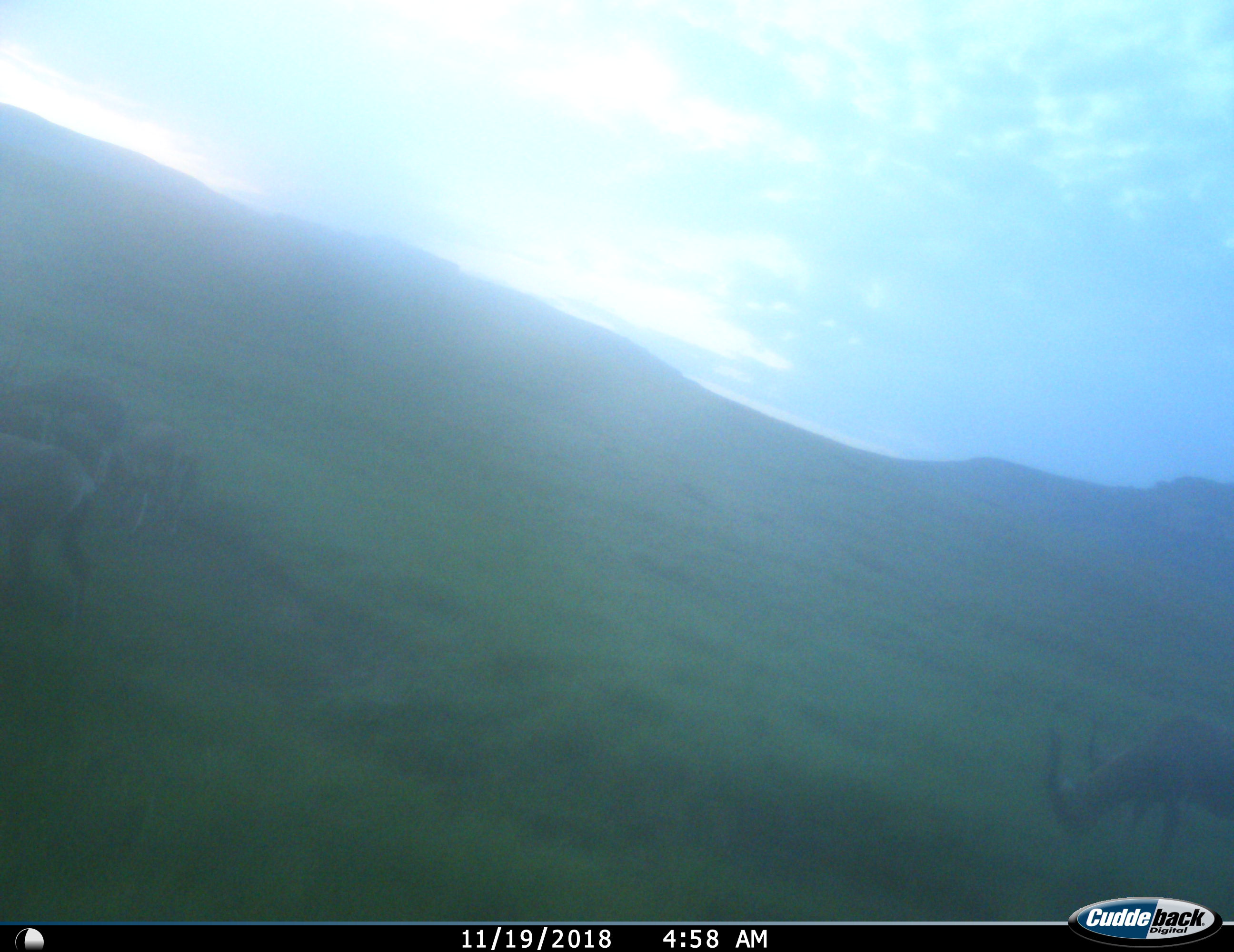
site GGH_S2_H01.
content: unidentified animal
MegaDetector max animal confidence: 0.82